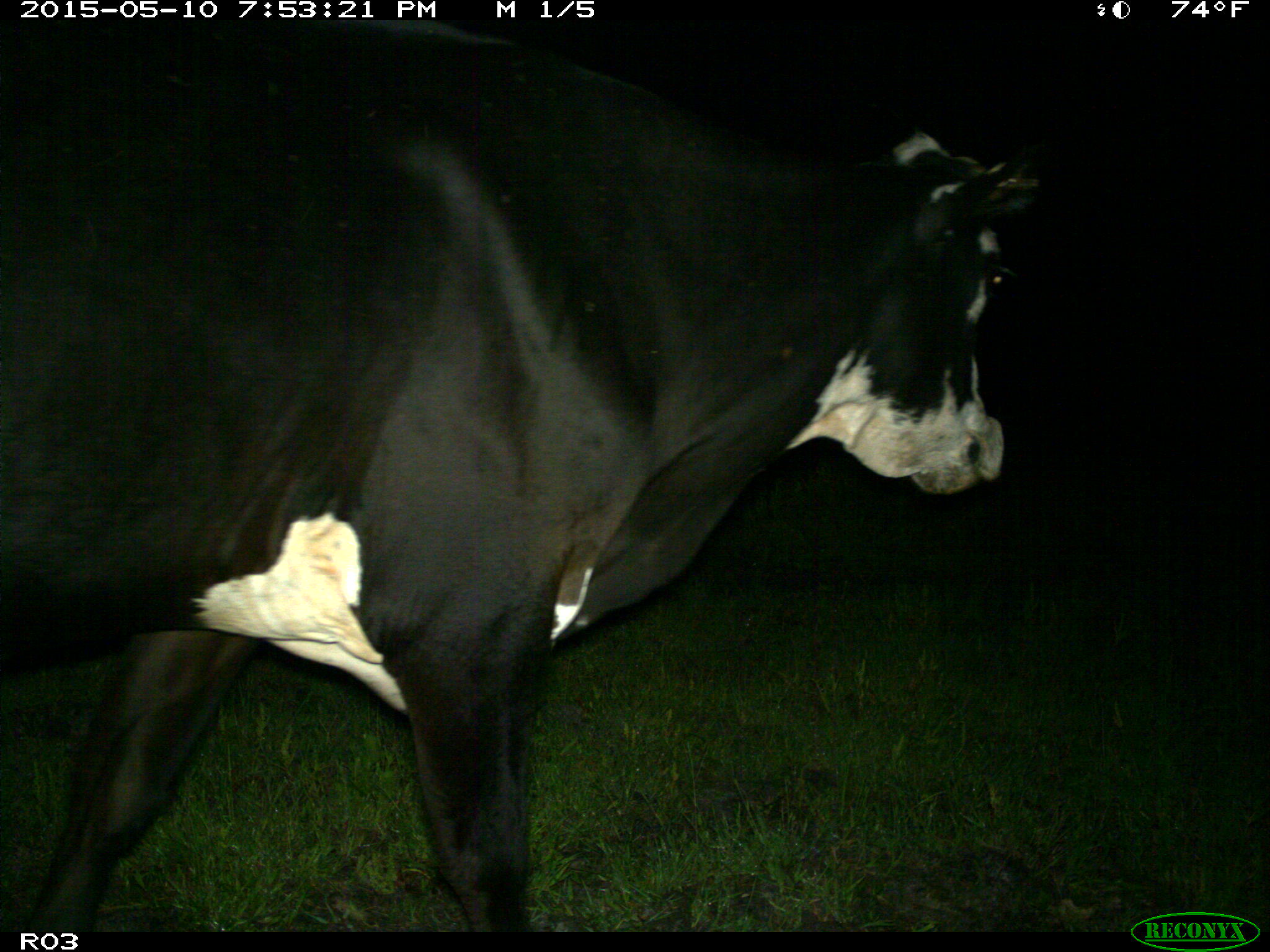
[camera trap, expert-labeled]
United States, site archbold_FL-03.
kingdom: Animalia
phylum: Chordata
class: Mammalia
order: Artiodactyla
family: Bovidae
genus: Bos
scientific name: Bos taurus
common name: domestic cow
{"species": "Bos taurus (domestic cow)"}